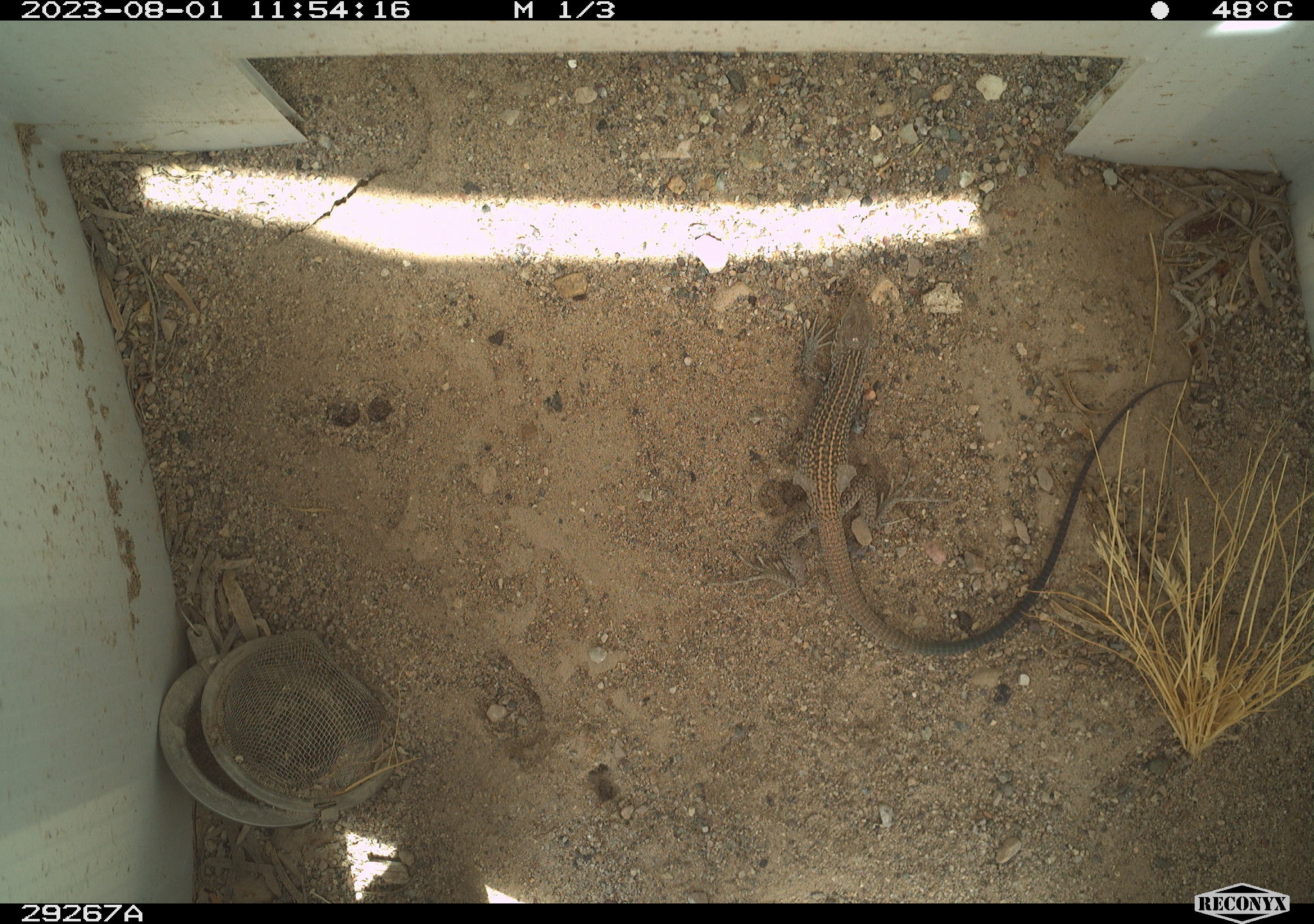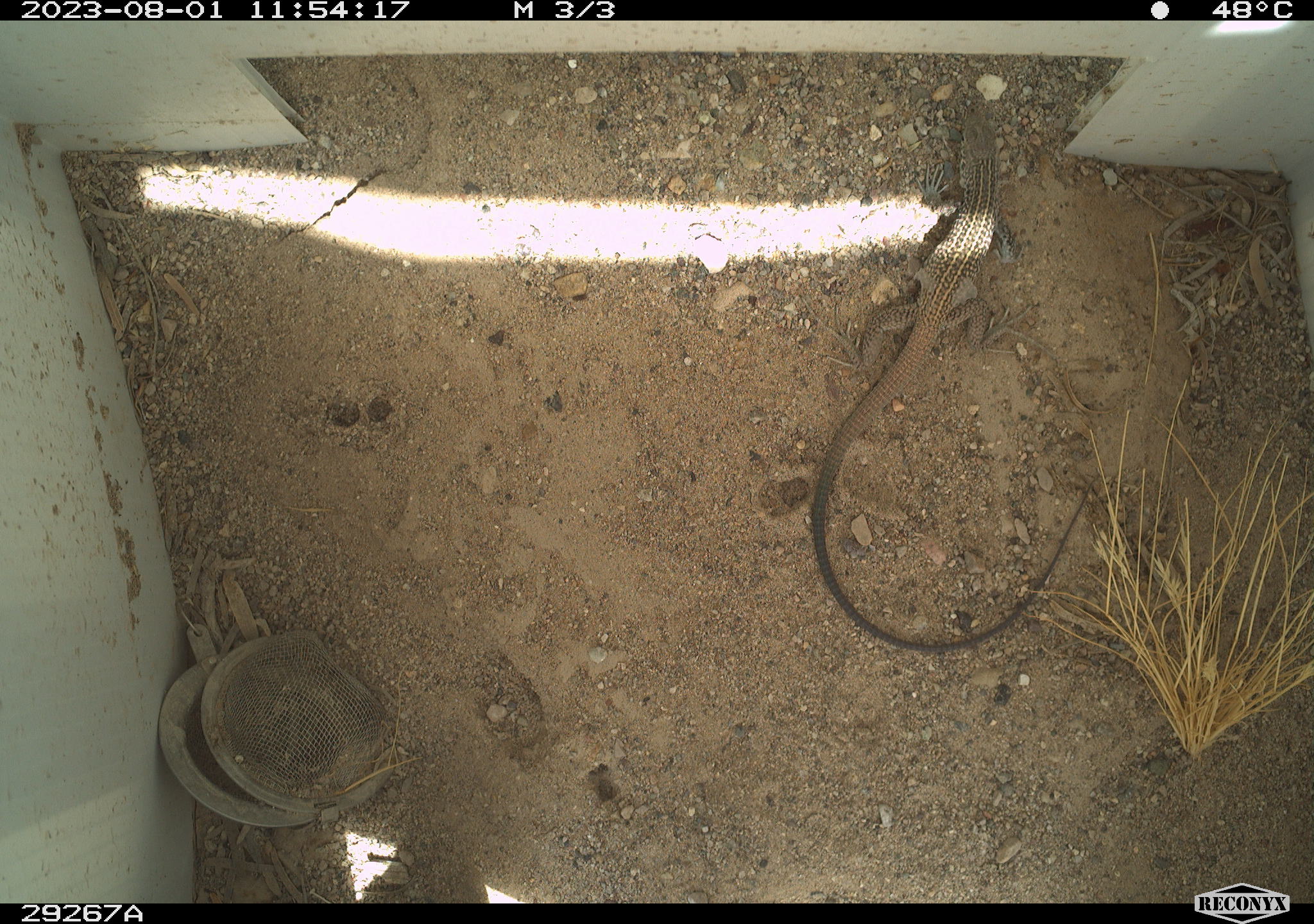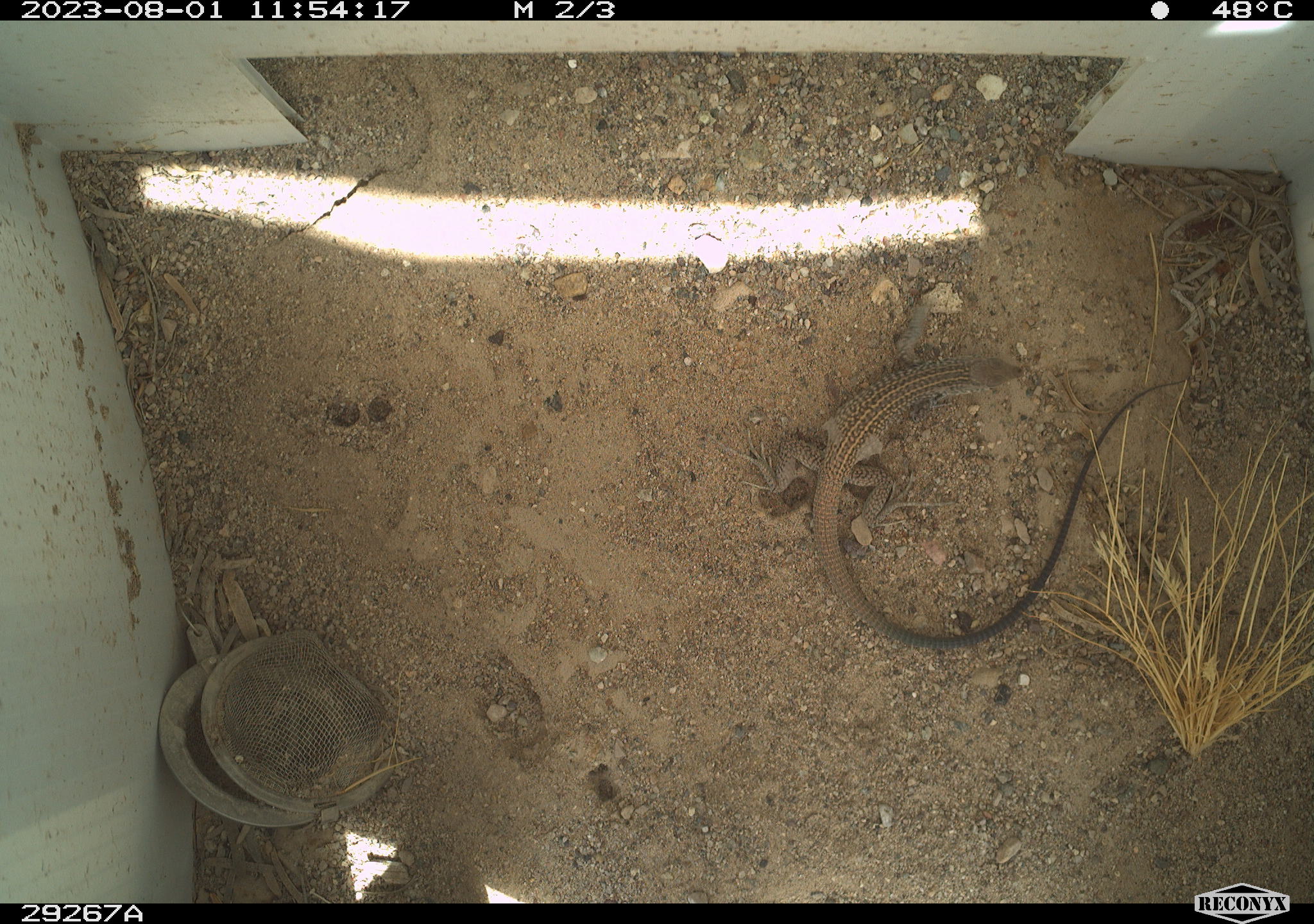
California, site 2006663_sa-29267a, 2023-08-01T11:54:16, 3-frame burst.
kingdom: Animalia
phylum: Chordata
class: Reptilia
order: Squamata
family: Teiidae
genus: Aspidoscelis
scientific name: Aspidoscelis tigris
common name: western whiptail